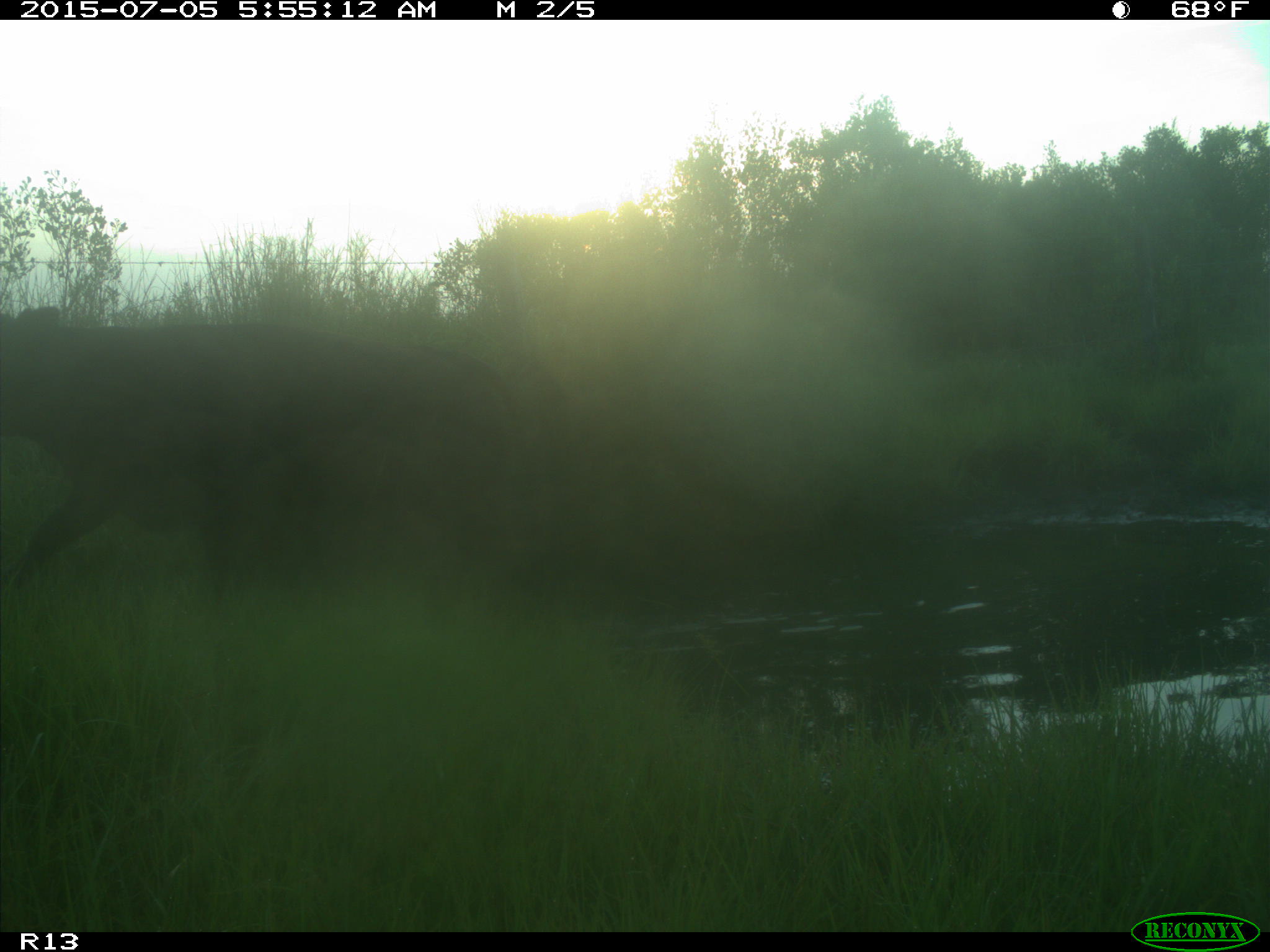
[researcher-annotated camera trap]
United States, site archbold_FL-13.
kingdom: Animalia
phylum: Chordata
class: Mammalia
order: Artiodactyla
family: Bovidae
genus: Bos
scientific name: Bos taurus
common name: domestic cow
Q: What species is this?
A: Bos taurus (domestic cow).